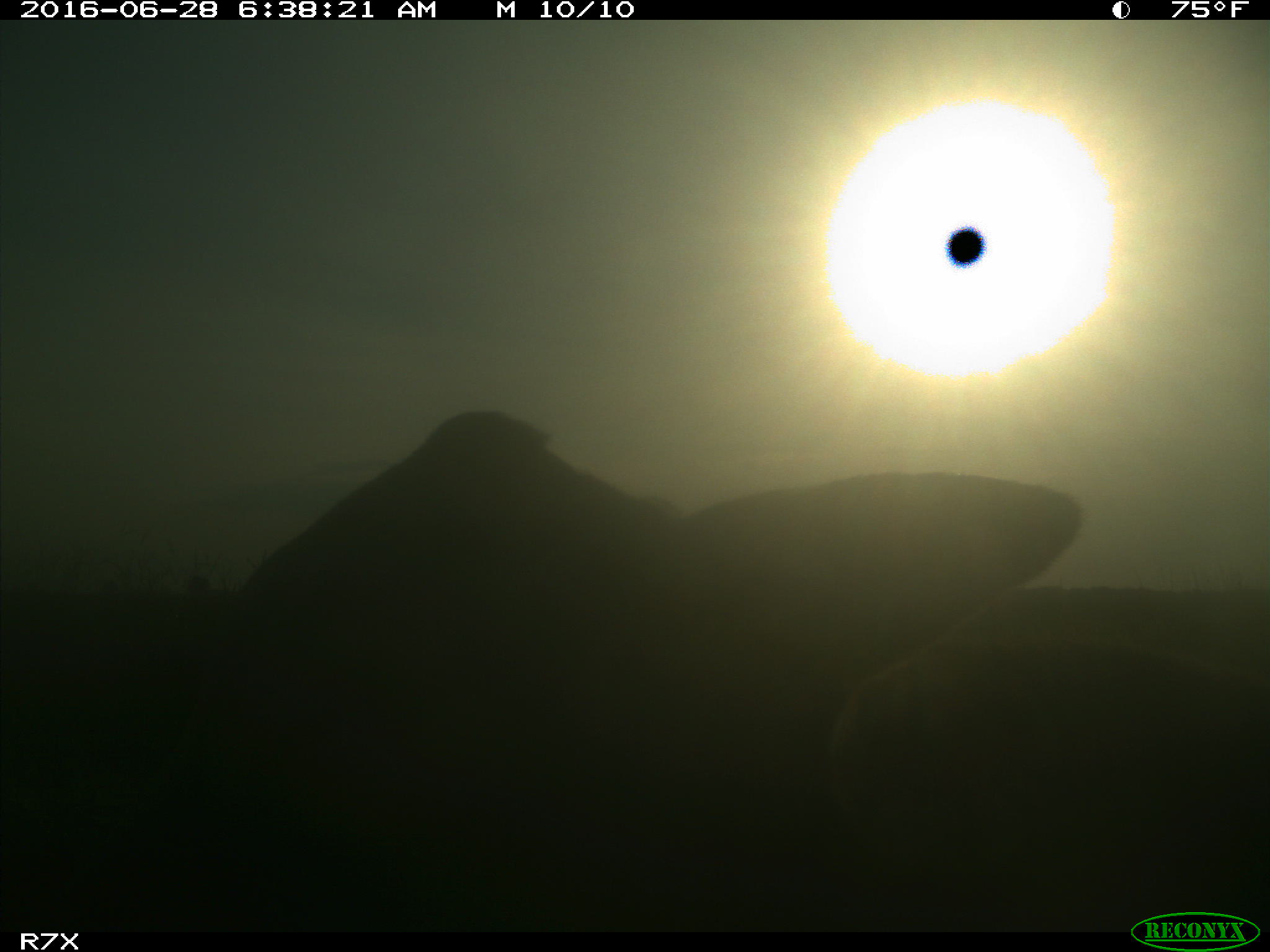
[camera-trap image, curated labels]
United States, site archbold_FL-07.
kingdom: Animalia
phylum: Chordata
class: Mammalia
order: Artiodactyla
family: Bovidae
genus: Bos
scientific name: Bos taurus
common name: domestic cow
Bos taurus (domestic cow).